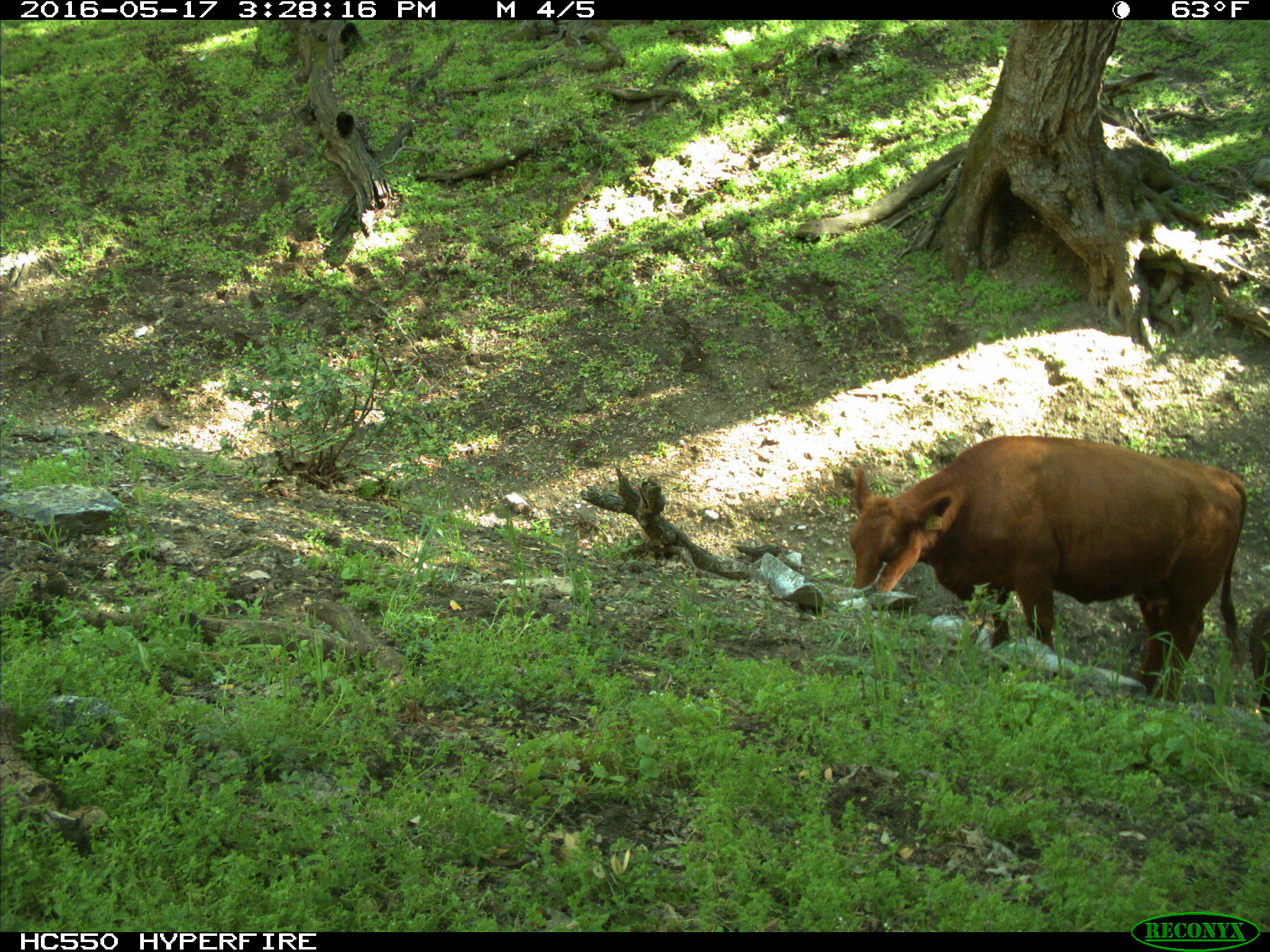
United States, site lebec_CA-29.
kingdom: Animalia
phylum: Chordata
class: Mammalia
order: Artiodactyla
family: Bovidae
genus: Bos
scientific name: Bos taurus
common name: domestic cow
Bos taurus (domestic cow).